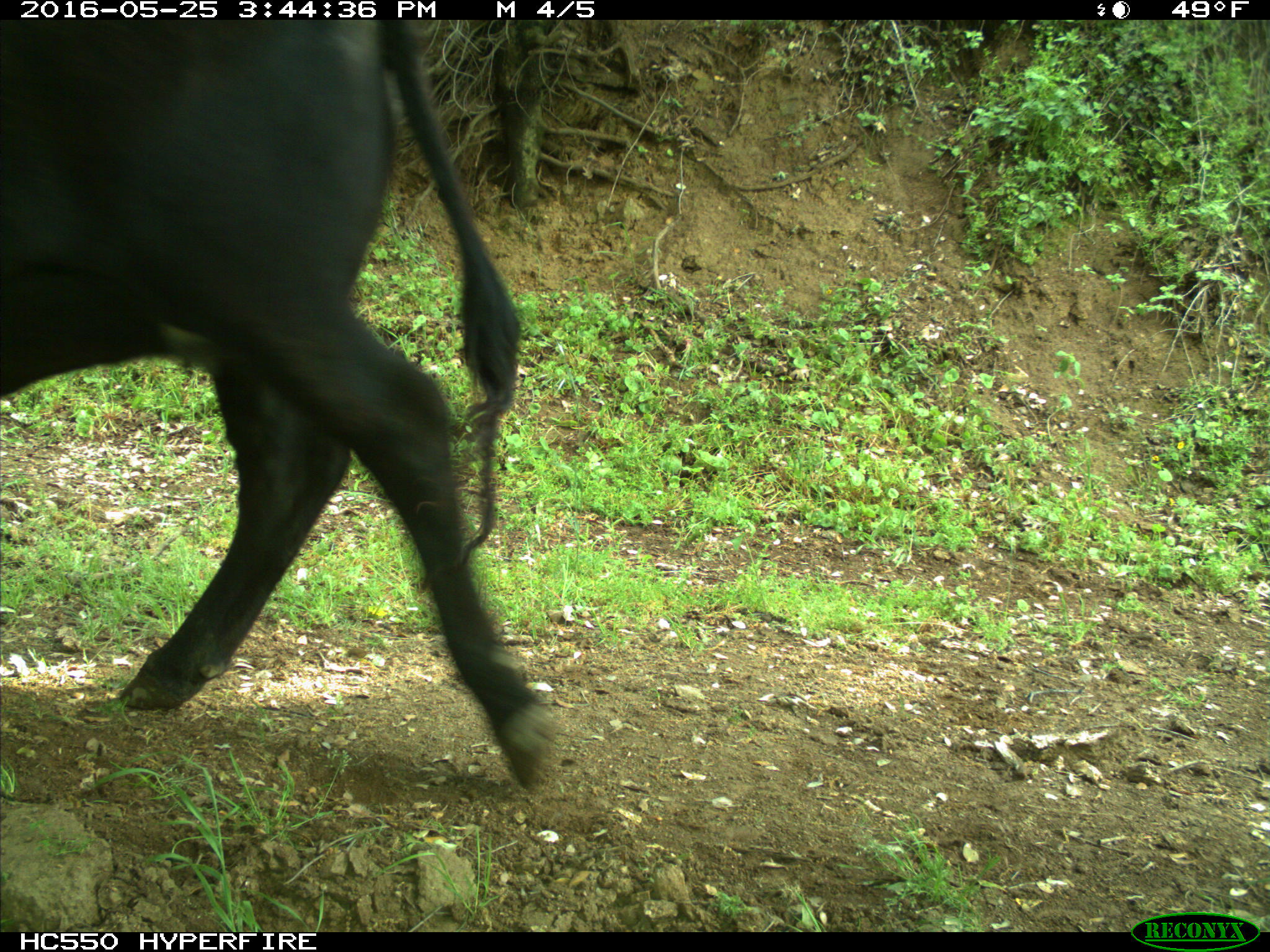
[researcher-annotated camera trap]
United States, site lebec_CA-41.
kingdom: Animalia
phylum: Chordata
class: Mammalia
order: Artiodactyla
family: Bovidae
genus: Bos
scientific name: Bos taurus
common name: domestic cow